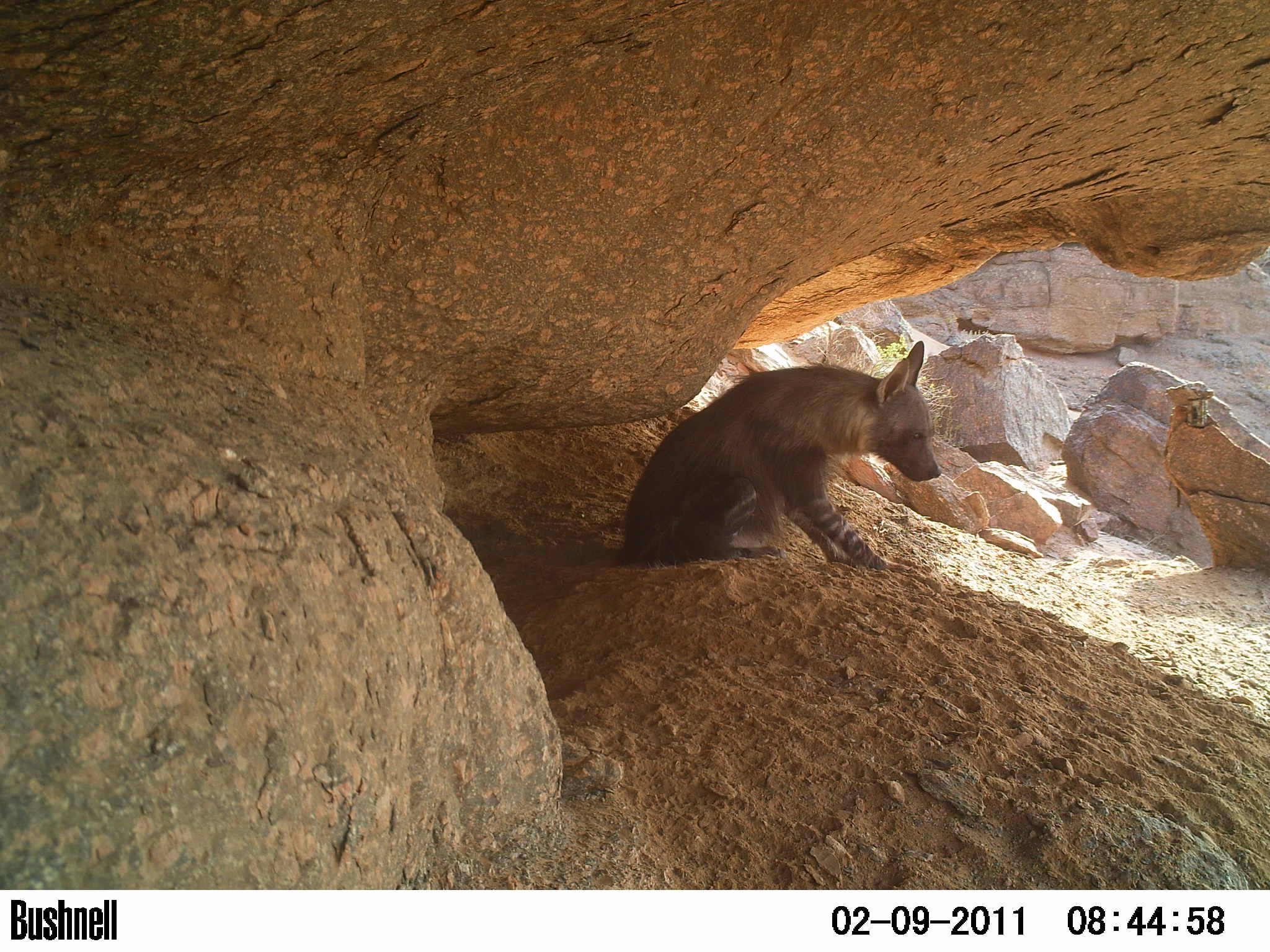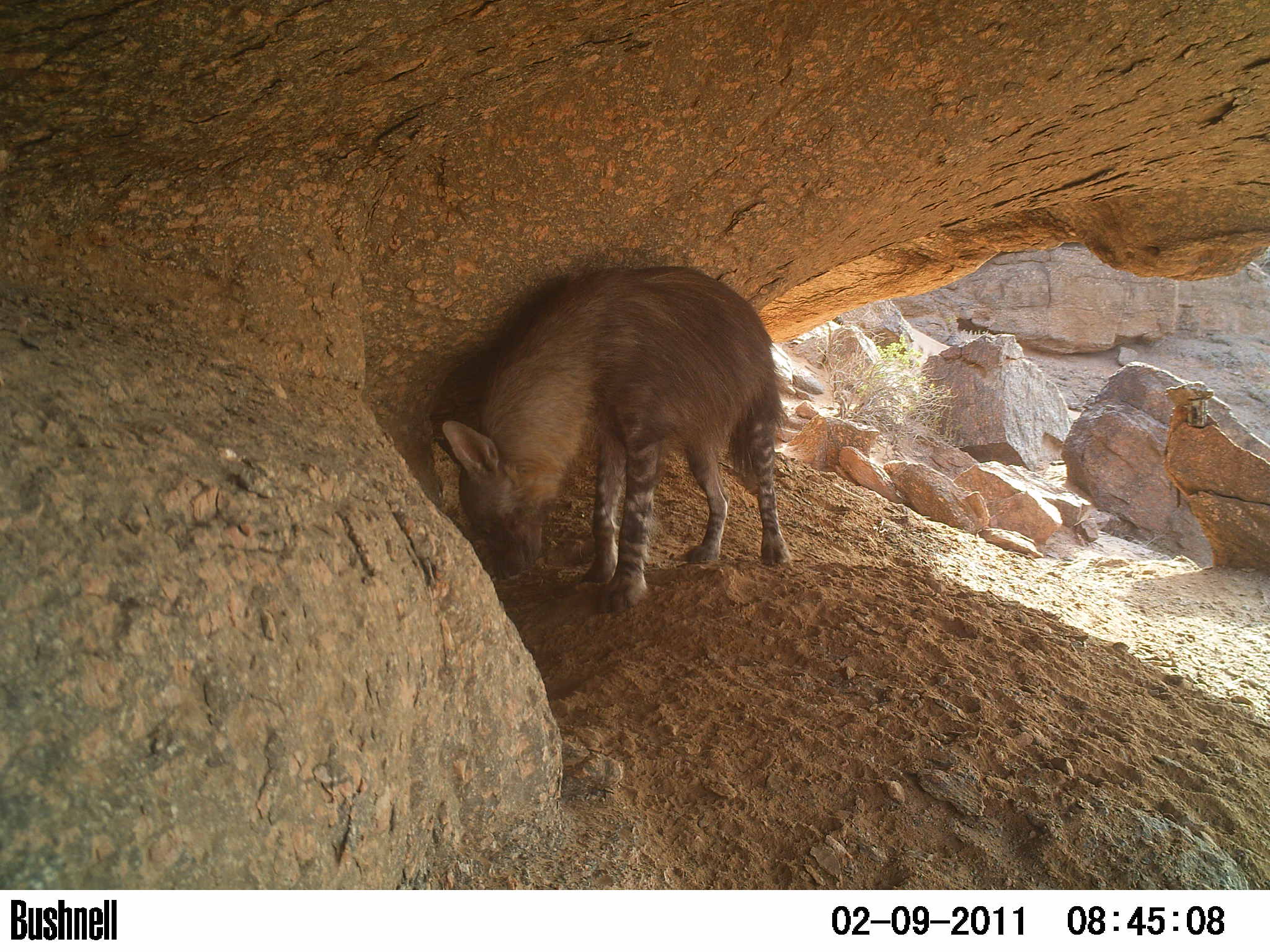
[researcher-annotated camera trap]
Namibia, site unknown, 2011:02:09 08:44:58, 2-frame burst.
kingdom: Animalia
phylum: Chordata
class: Mammalia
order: Carnivora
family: Hyaenidae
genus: Parahyaena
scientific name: Parahyaena brunnea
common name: brown hyena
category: hyaena brunnea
Hyaena brunnea (brown hyena) (Parahyaena brunnea).